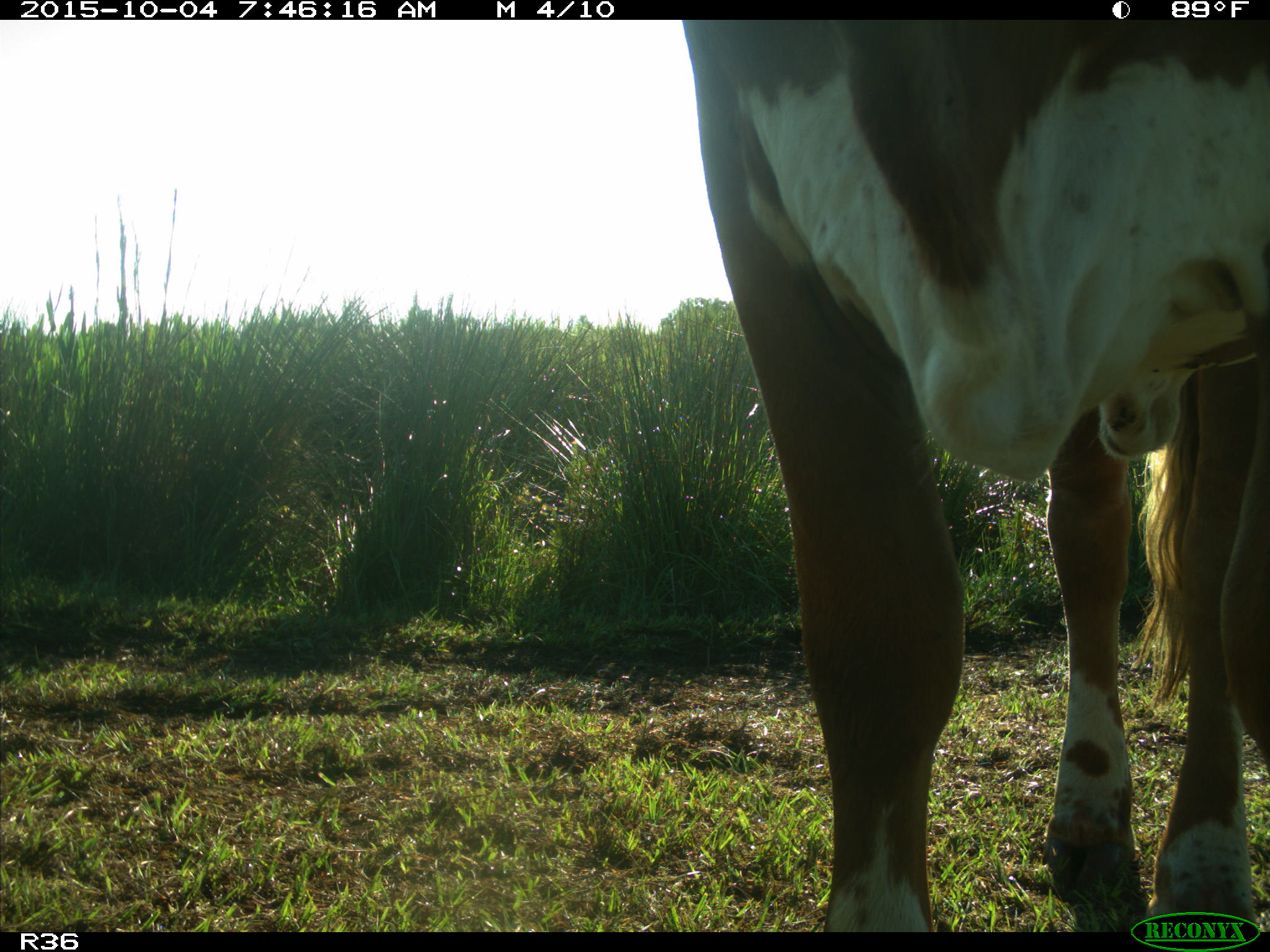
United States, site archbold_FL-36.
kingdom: Animalia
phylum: Chordata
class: Mammalia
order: Artiodactyla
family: Bovidae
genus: Bos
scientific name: Bos taurus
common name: domestic cow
Bos taurus (domestic cow).